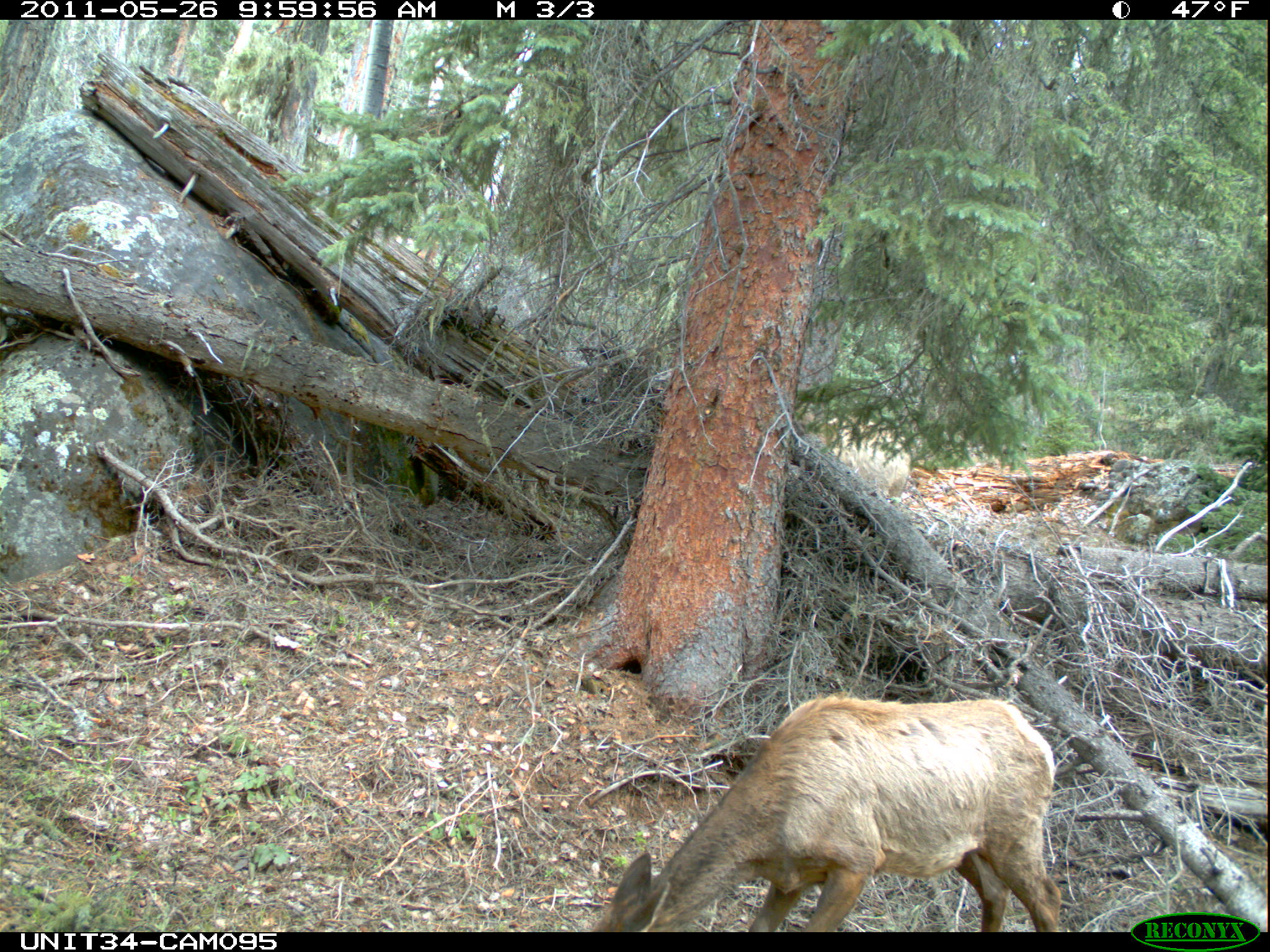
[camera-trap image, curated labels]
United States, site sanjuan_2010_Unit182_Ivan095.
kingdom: Animalia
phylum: Chordata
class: Mammalia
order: Artiodactyla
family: Cervidae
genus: Cervus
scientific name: Cervus elaphus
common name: red deer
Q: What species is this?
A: Cervus elaphus (red deer).